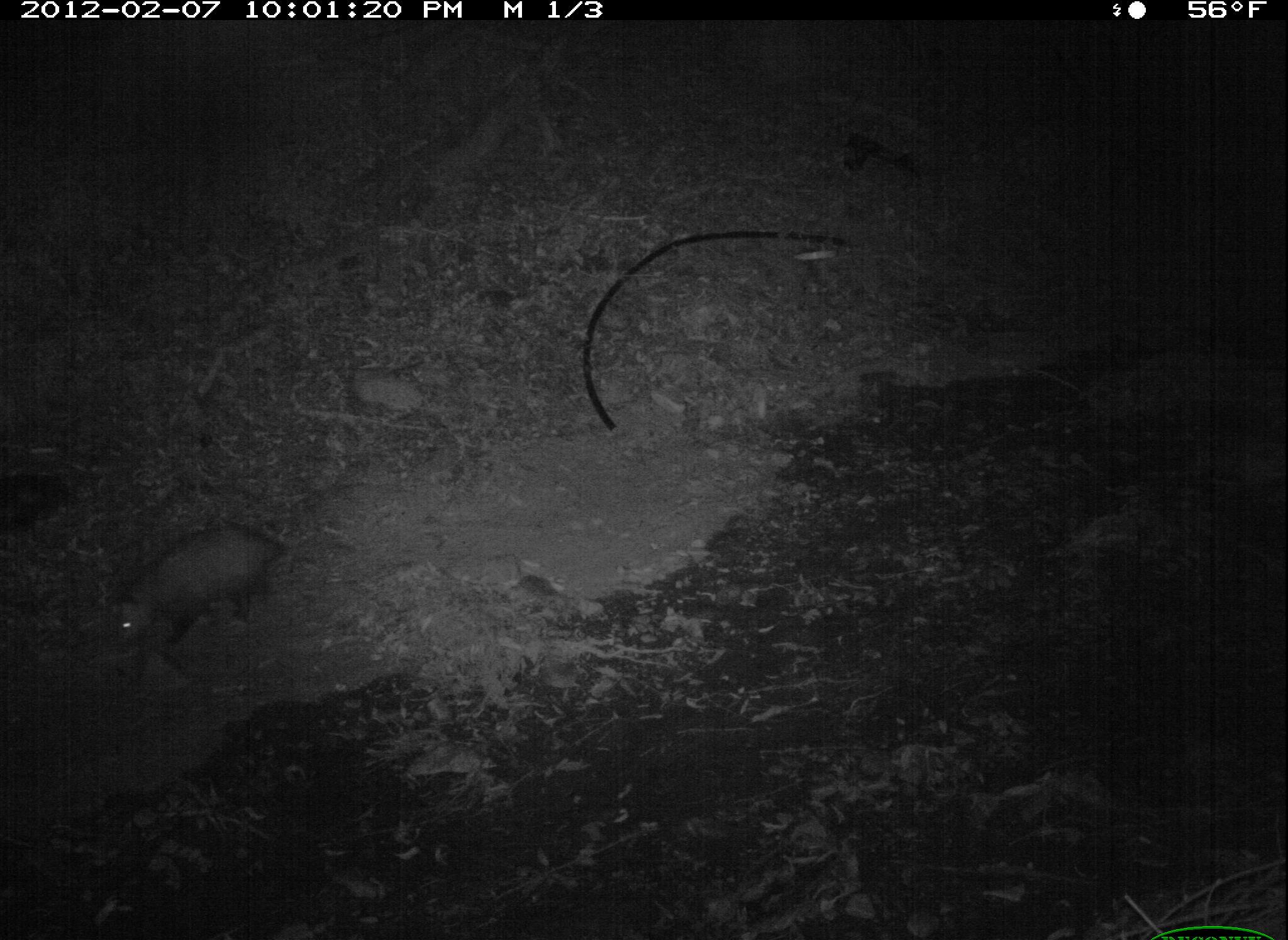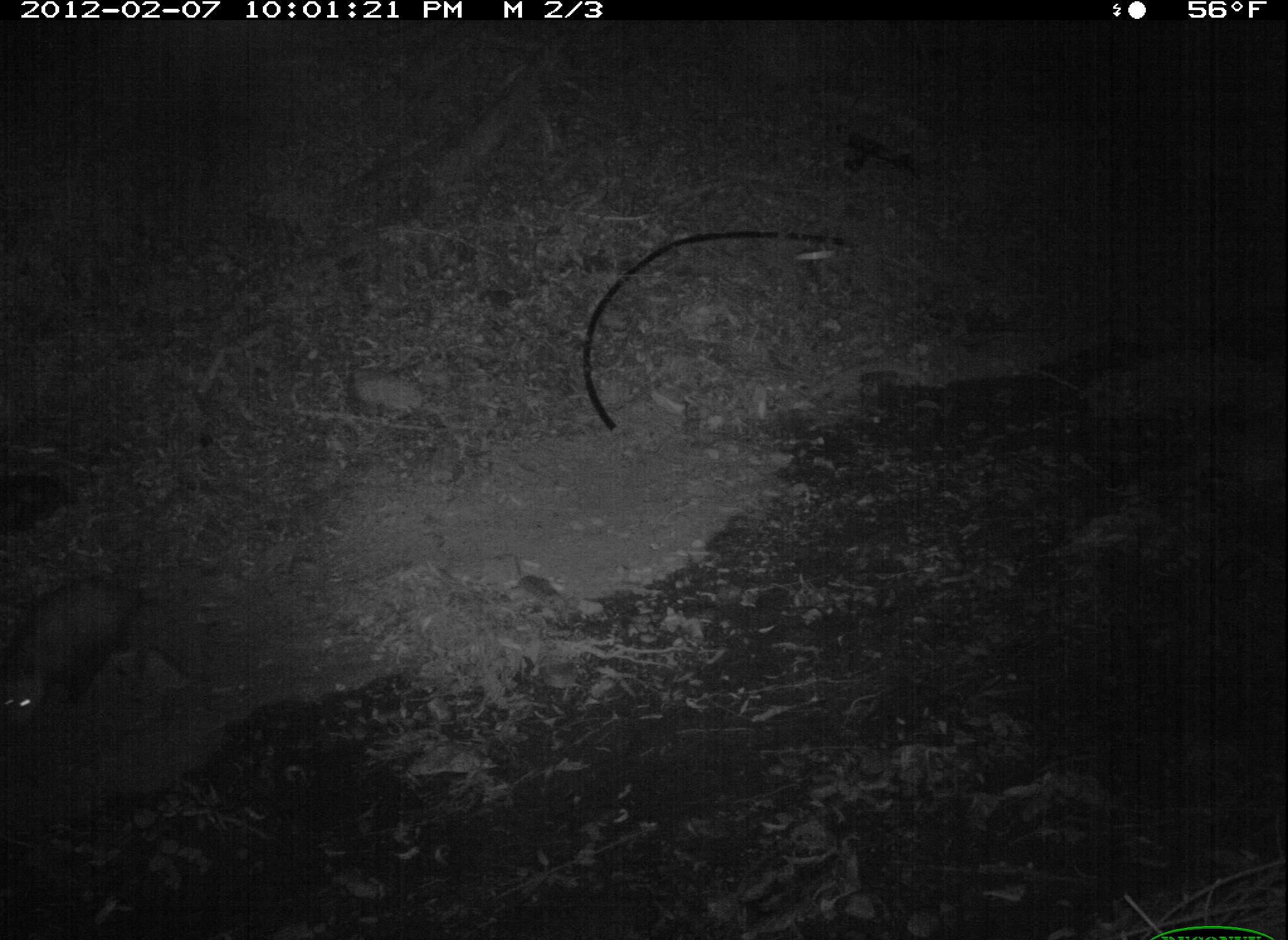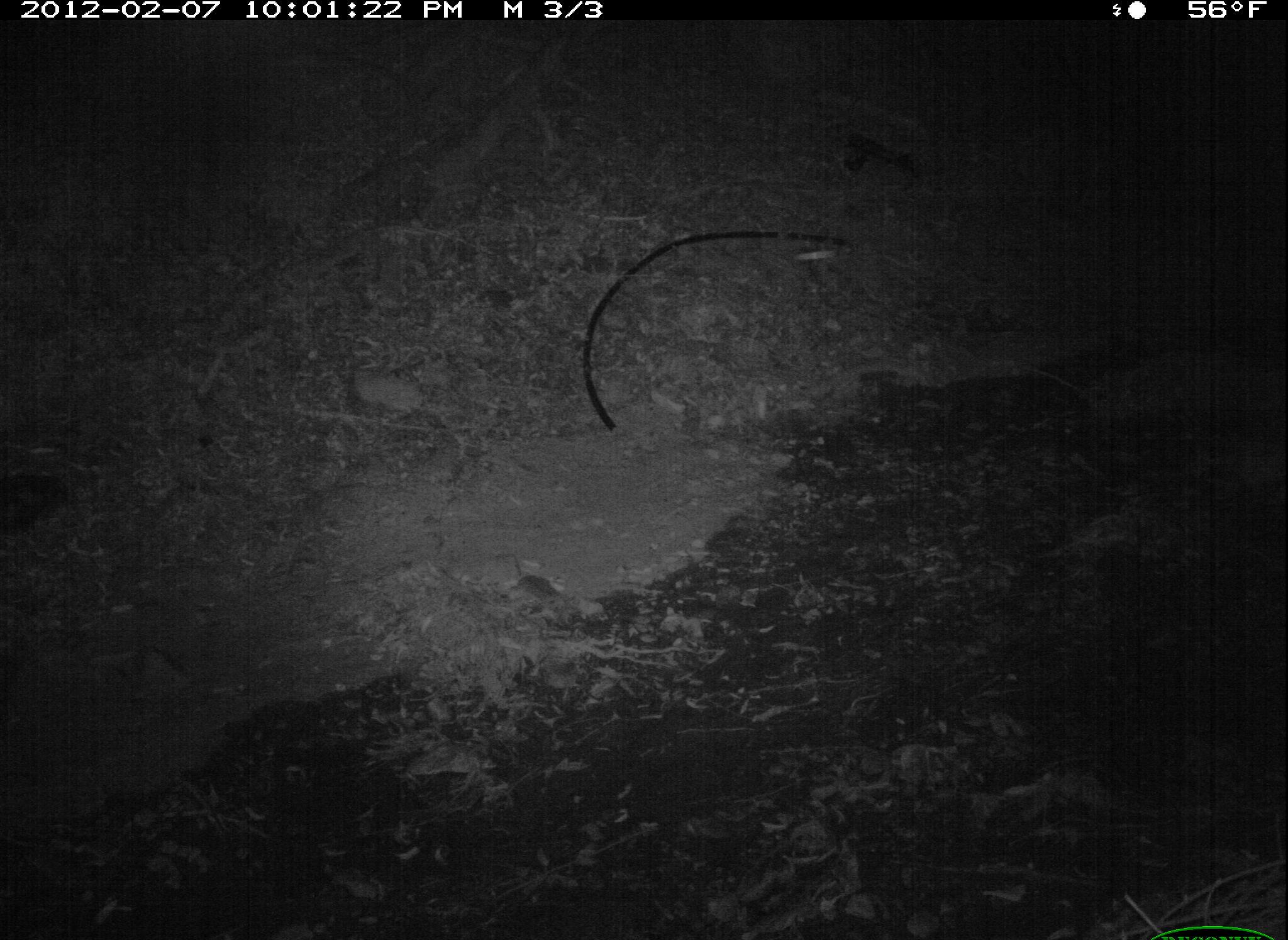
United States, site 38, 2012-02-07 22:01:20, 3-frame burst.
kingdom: Animalia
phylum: Chordata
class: Mammalia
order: Didelphimorphia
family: Didelphidae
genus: Didelphis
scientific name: Didelphis virginiana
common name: virginia opossum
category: opossum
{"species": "opossum (virginia opossum) (Didelphis virginiana)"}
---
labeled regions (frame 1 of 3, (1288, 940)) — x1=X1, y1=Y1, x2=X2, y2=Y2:
opossum: x1=74, y1=501, x2=335, y2=691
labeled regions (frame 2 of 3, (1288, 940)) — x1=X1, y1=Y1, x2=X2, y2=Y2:
opossum: x1=2, y1=546, x2=208, y2=762